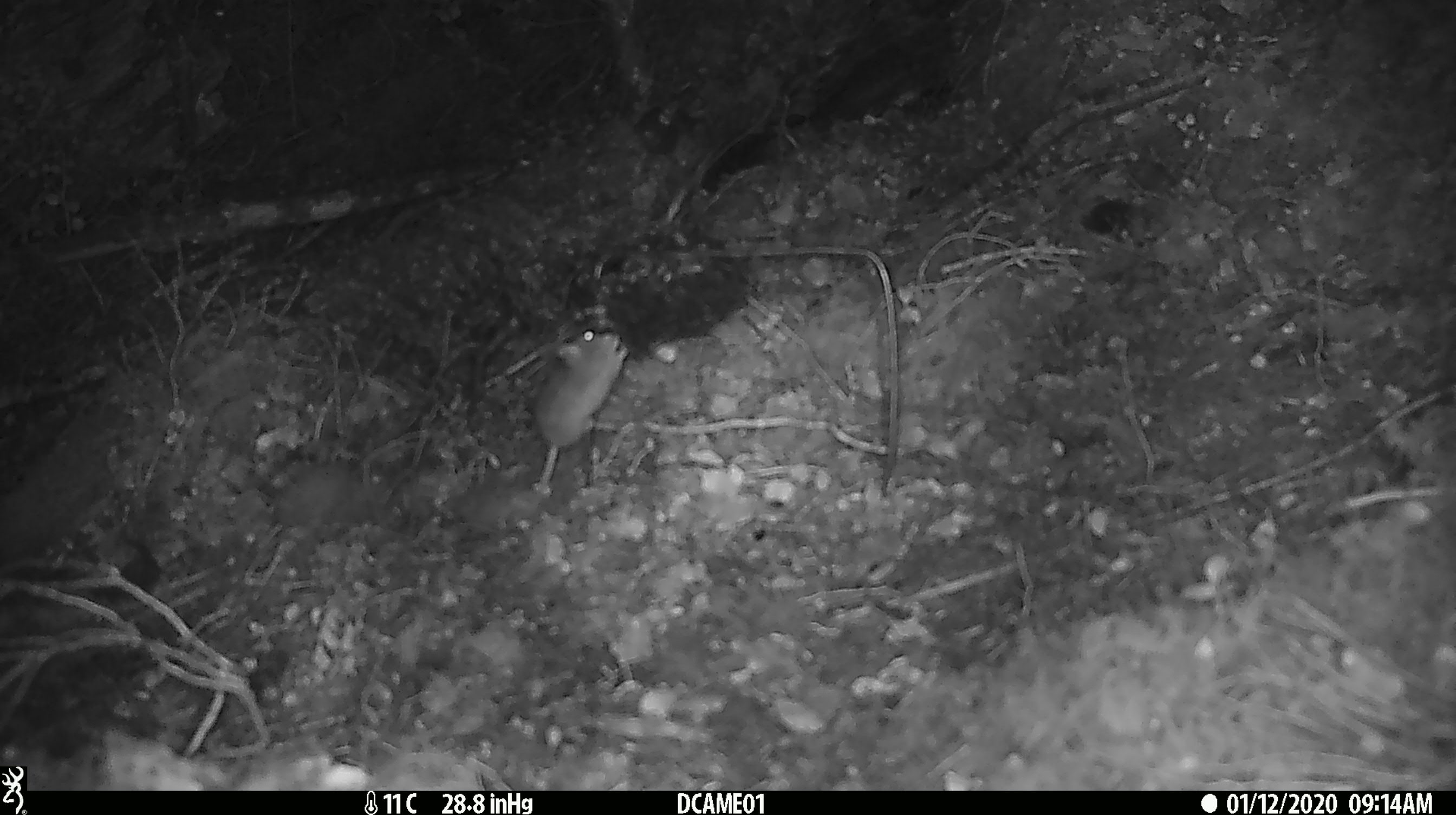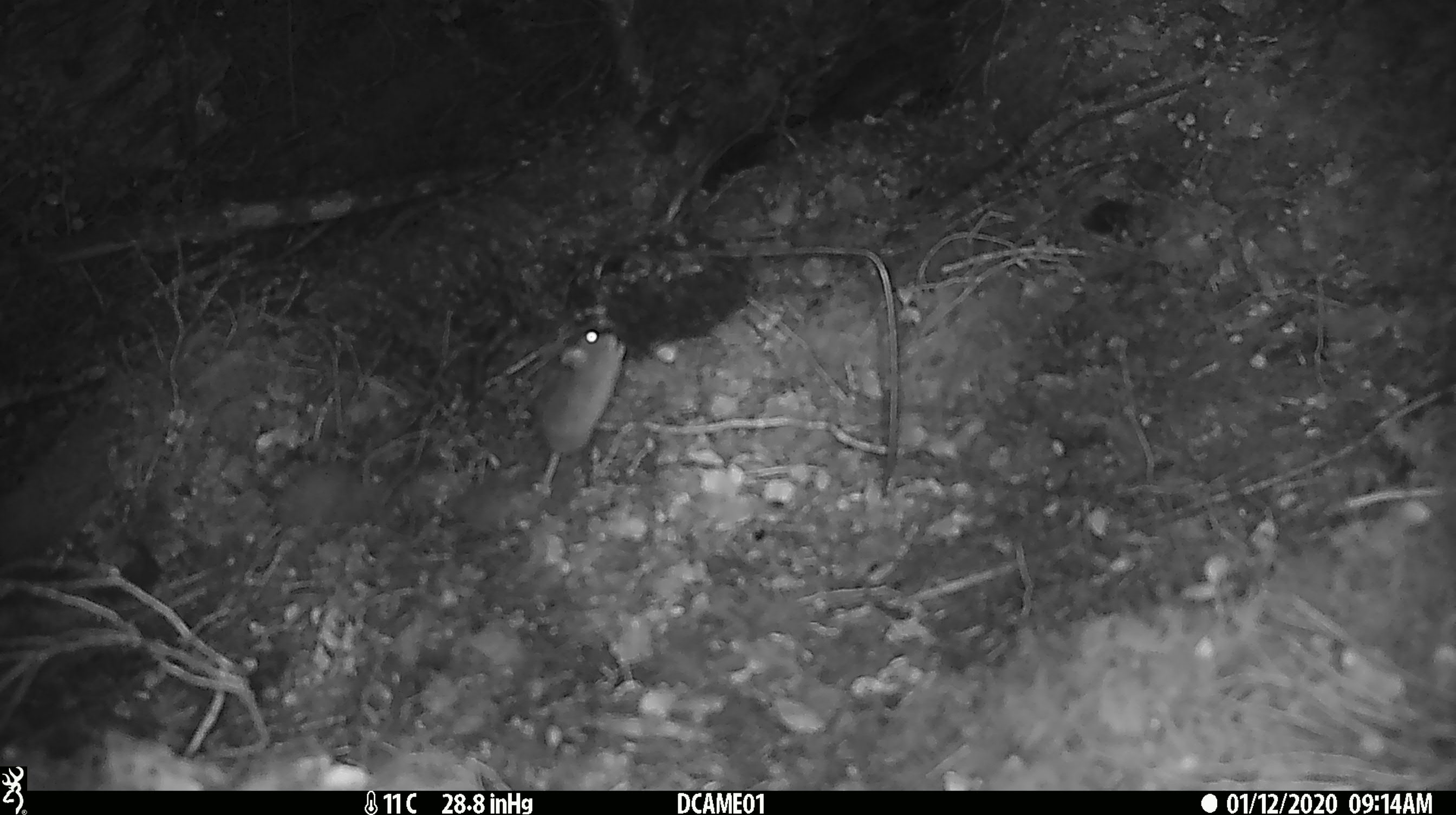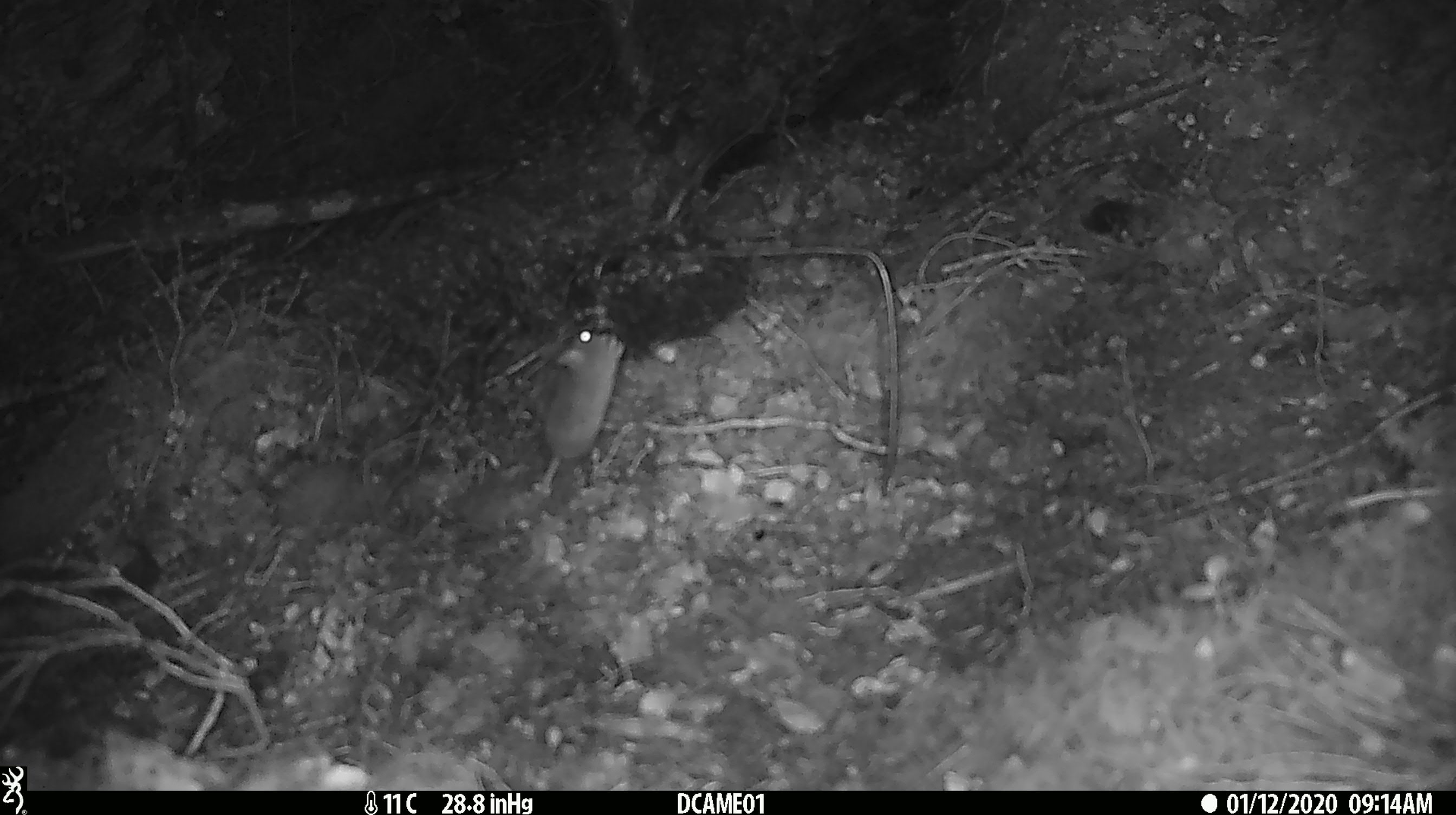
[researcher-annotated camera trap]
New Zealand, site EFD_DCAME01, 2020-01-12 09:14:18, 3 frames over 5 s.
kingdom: Animalia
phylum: Chordata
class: Mammalia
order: Rodentia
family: Muridae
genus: Mus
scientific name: Mus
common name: mouse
Mouse (Mus).